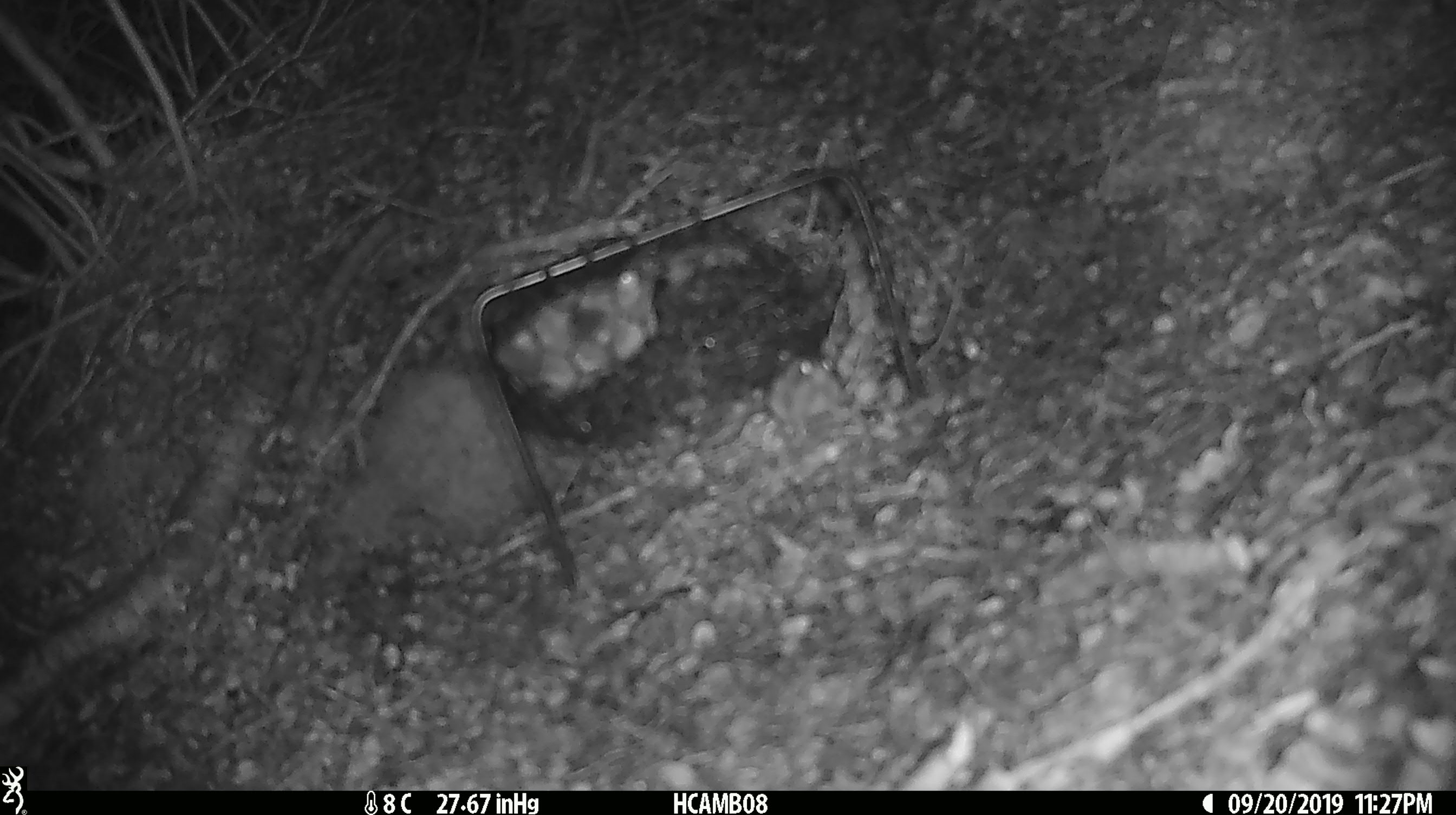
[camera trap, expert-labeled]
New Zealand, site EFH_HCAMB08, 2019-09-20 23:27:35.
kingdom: Animalia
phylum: Chordata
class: Mammalia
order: Rodentia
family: Muridae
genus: Mus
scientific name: Mus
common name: mouse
Mouse (Mus).